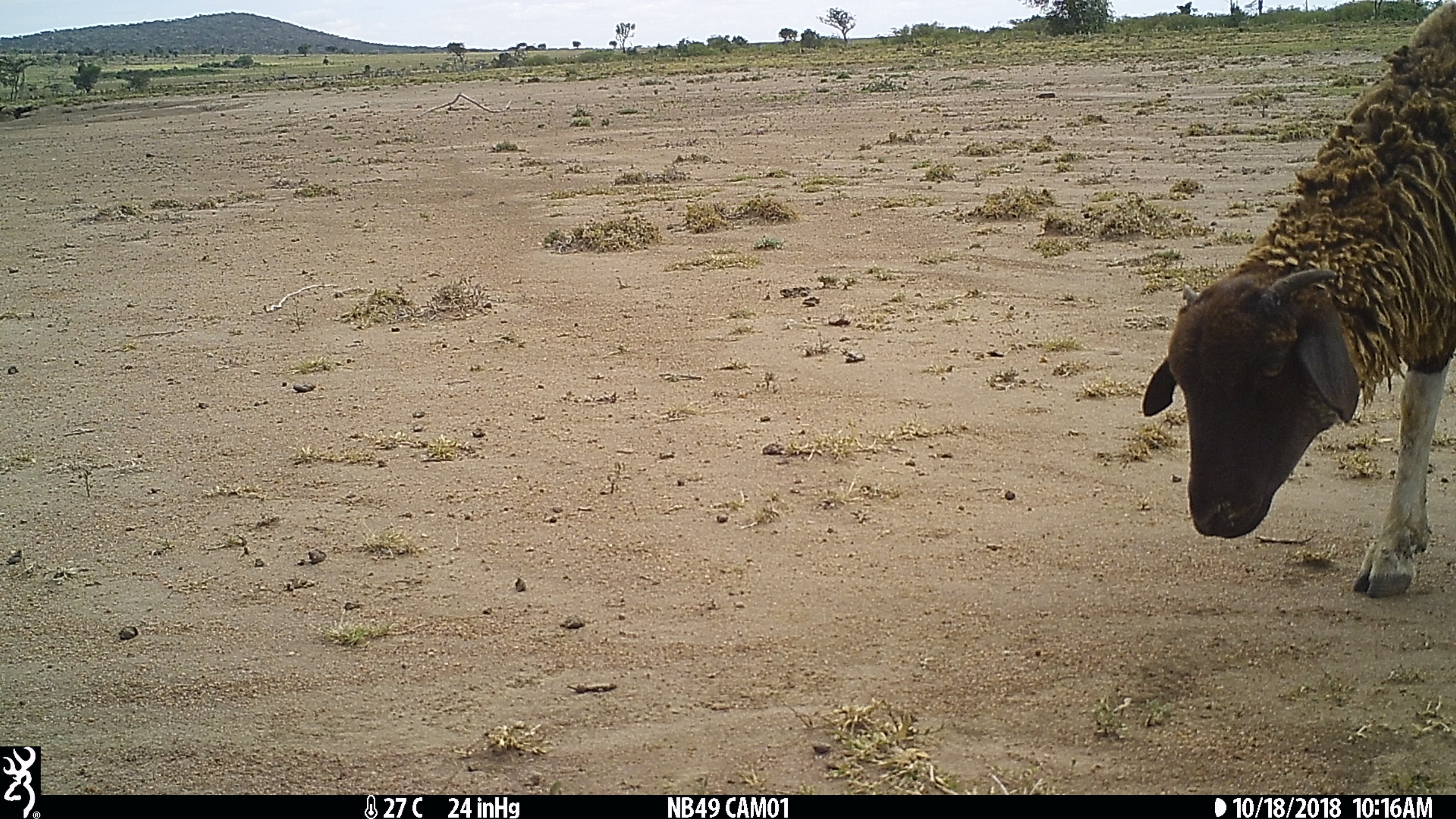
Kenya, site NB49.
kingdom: Animalia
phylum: Chordata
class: Mammalia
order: Artiodactyla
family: Bovidae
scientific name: Bovidae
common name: sheep or goat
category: shoat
Shoat (sheep or goat) (Bovidae).